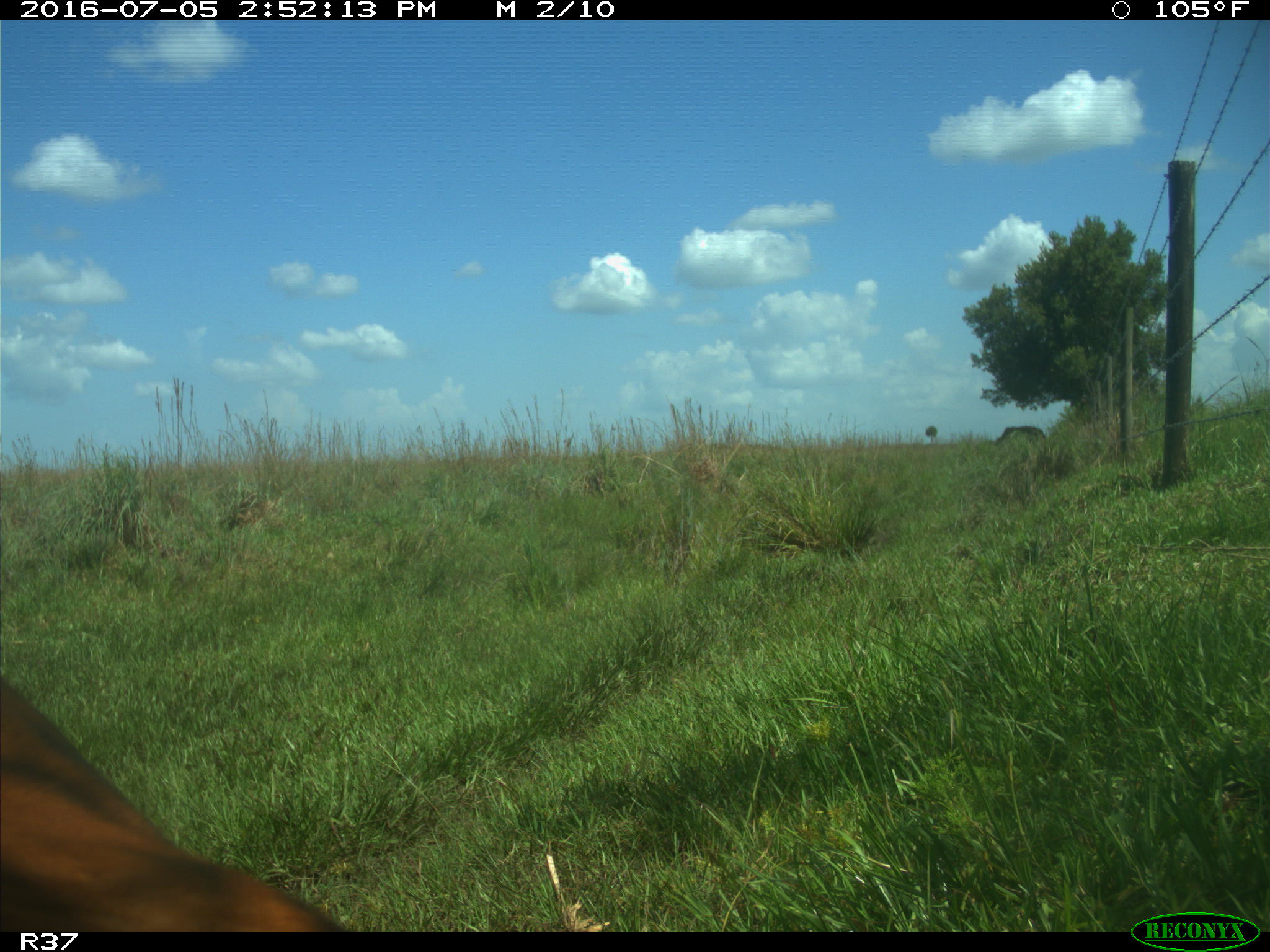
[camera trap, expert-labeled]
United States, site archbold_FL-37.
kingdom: Animalia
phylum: Chordata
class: Mammalia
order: Artiodactyla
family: Bovidae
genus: Bos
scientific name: Bos taurus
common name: domestic cow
Bos taurus (domestic cow).